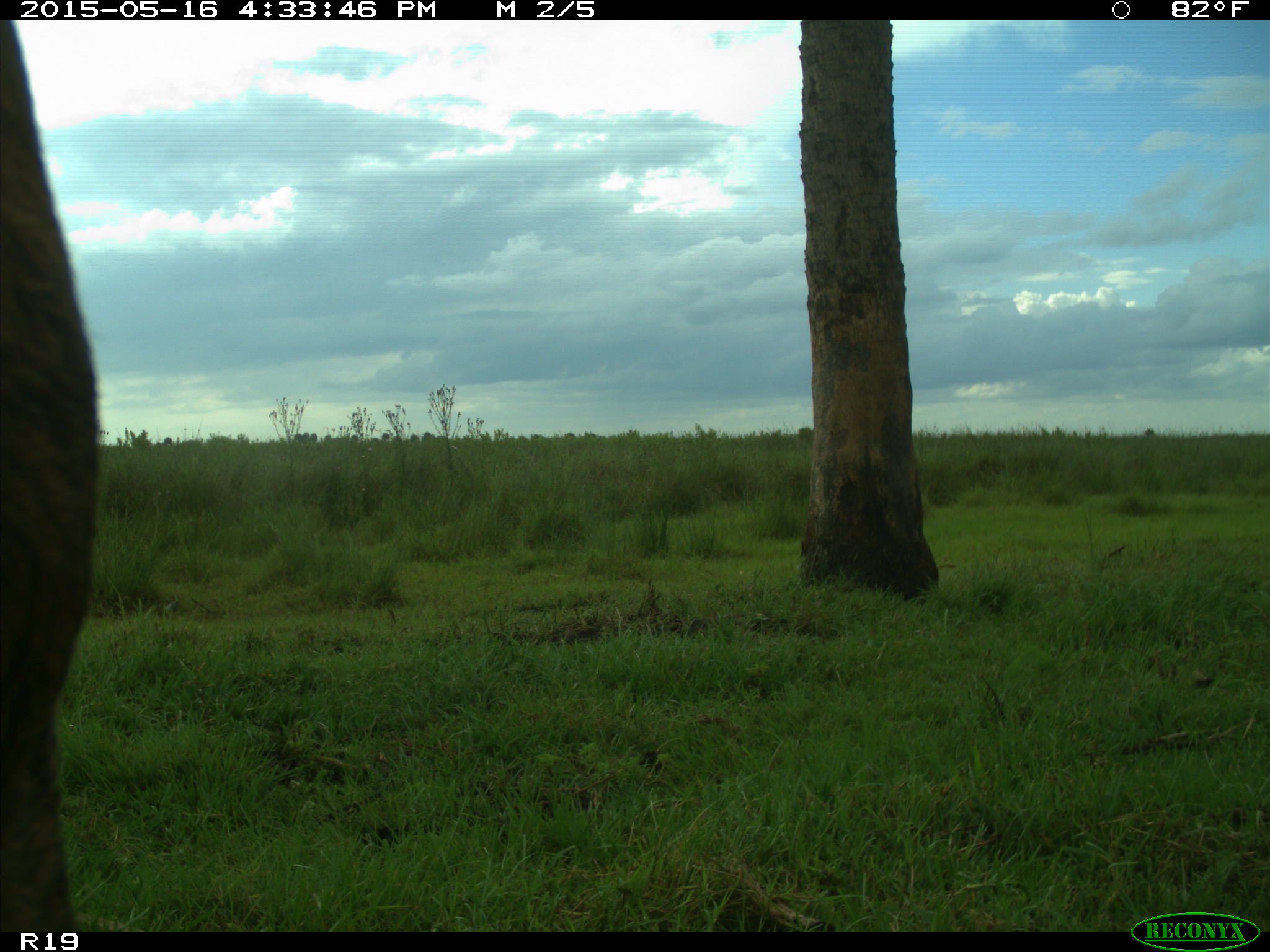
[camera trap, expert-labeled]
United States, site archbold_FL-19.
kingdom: Animalia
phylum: Chordata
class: Mammalia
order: Artiodactyla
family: Bovidae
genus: Bos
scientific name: Bos taurus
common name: domestic cow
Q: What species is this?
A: Bos taurus (domestic cow).